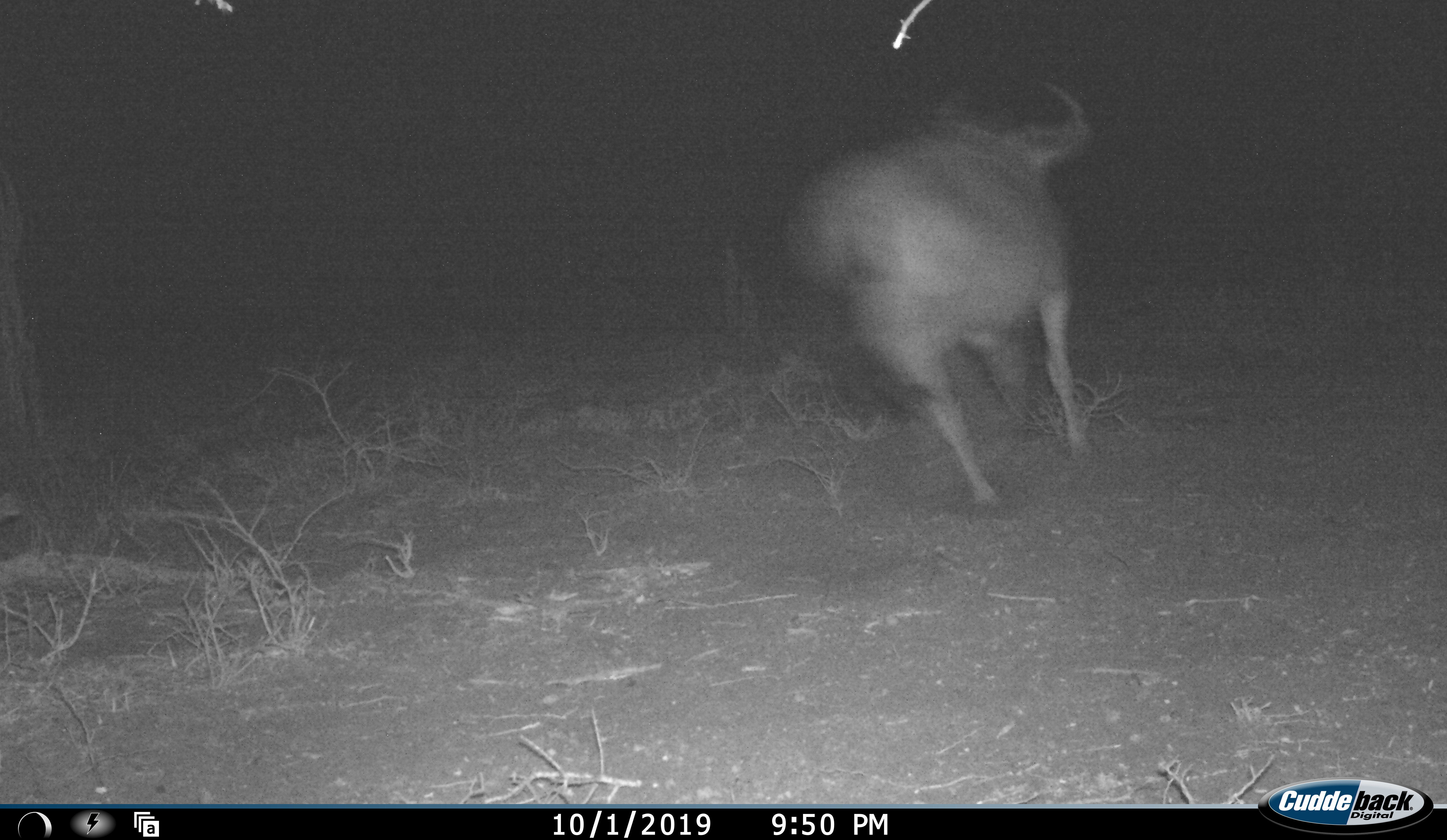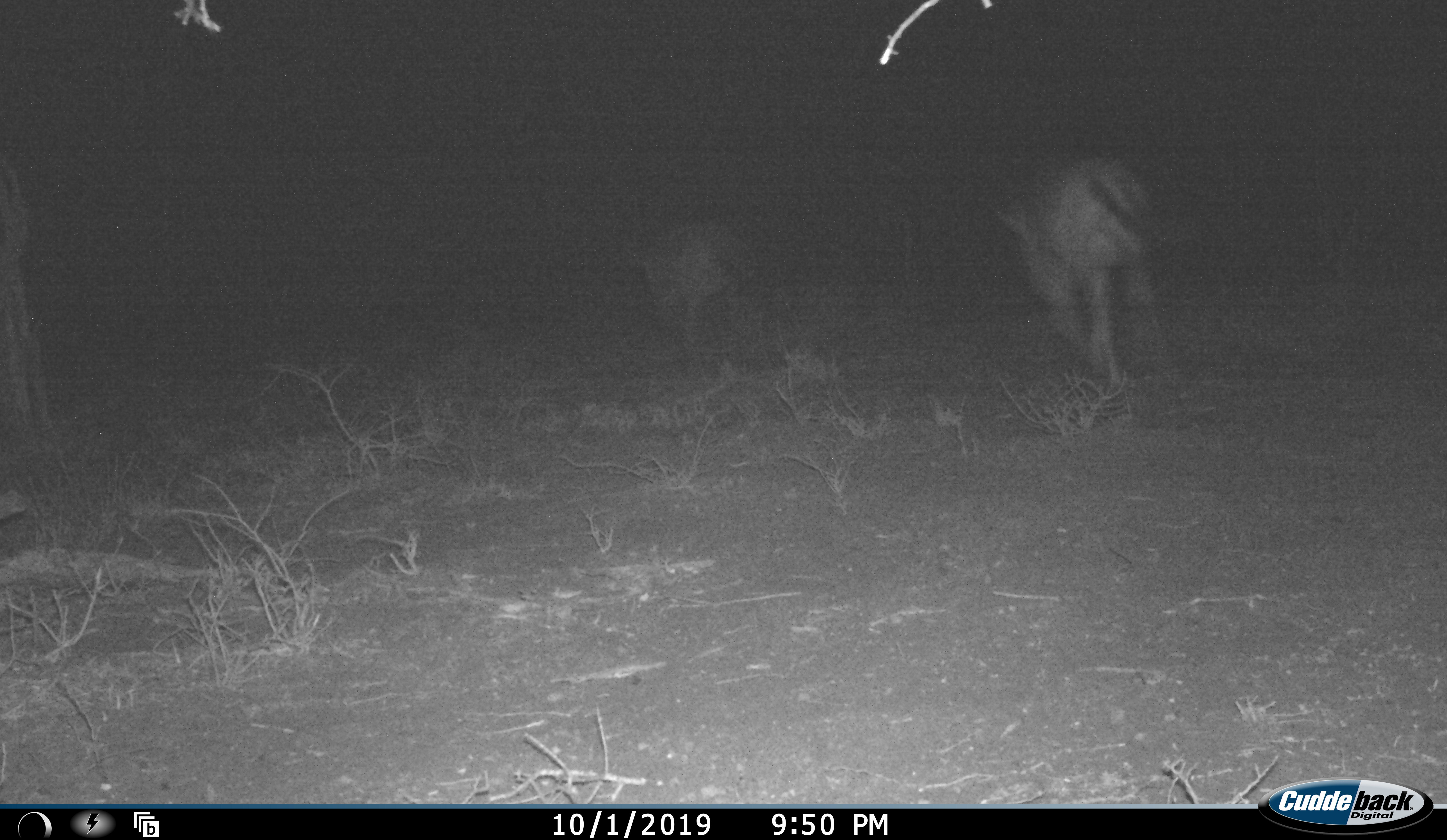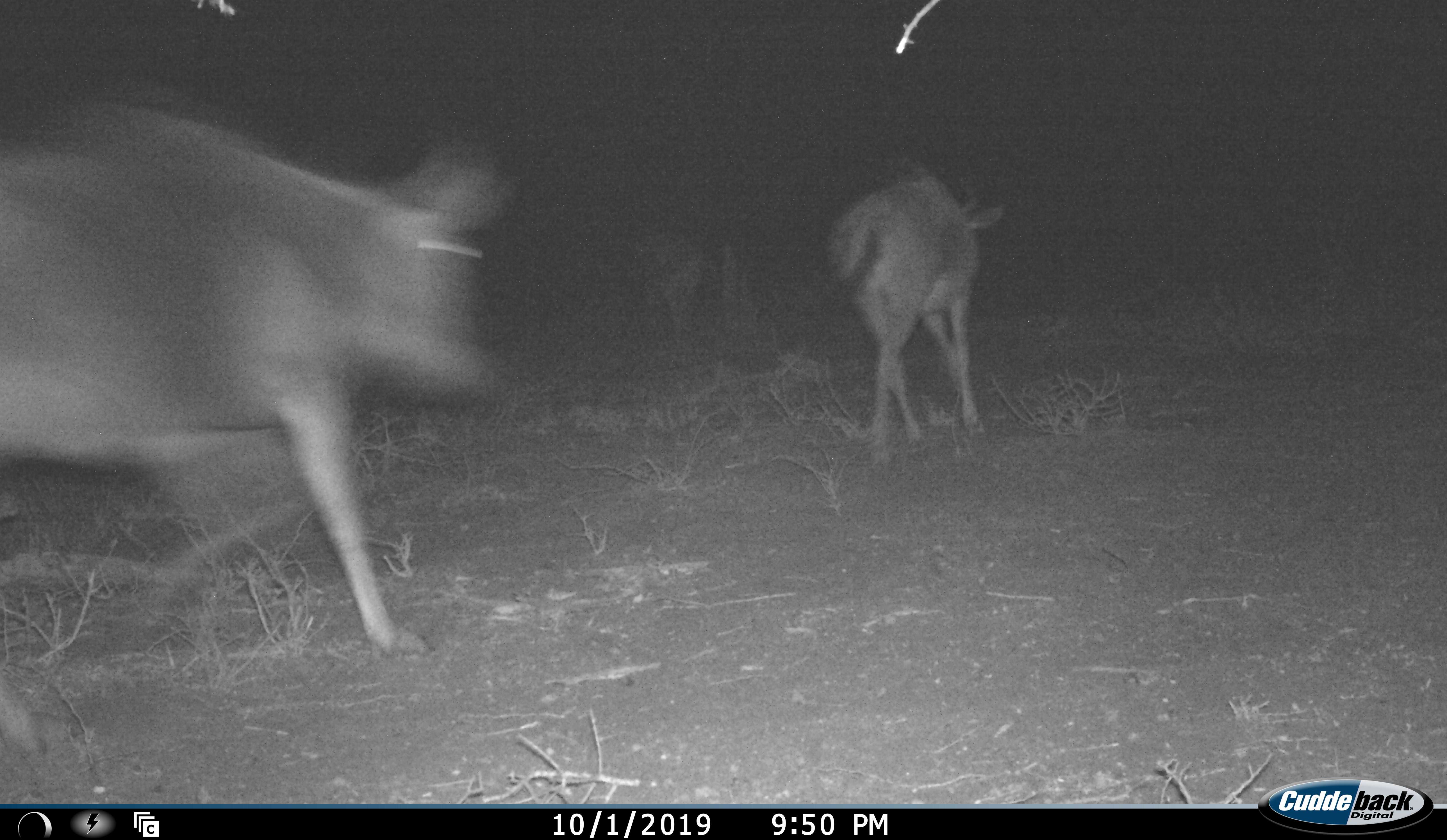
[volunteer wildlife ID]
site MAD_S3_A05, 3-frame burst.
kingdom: Animalia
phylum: Chordata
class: Mammalia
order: Artiodactyla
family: Bovidae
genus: Connochaetes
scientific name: Connochaetes taurinus taurinus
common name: blue wildebeest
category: wildebeestblue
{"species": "wildebeestblue (blue wildebeest) (Connochaetes taurinus taurinus)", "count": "3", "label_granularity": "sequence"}